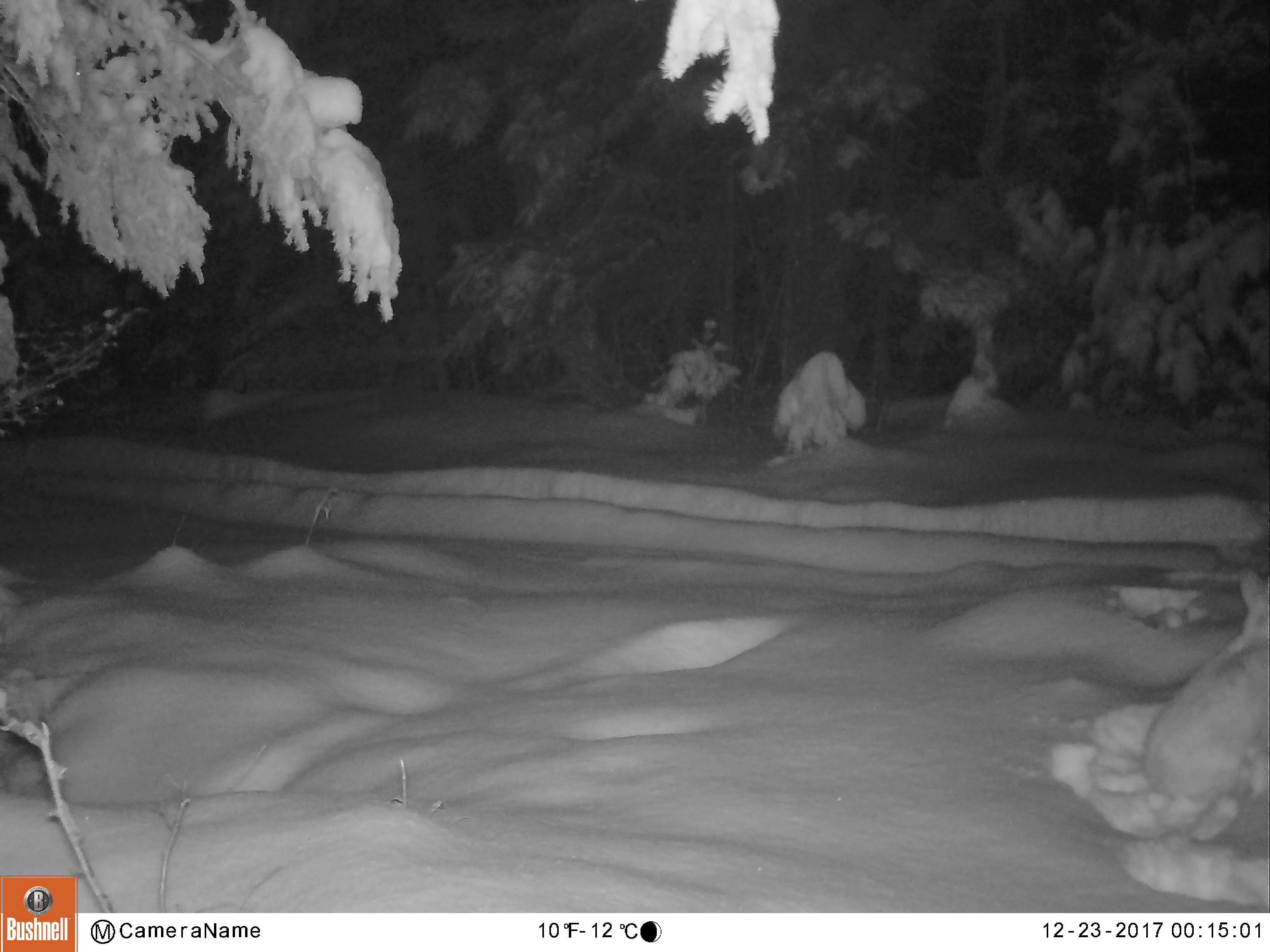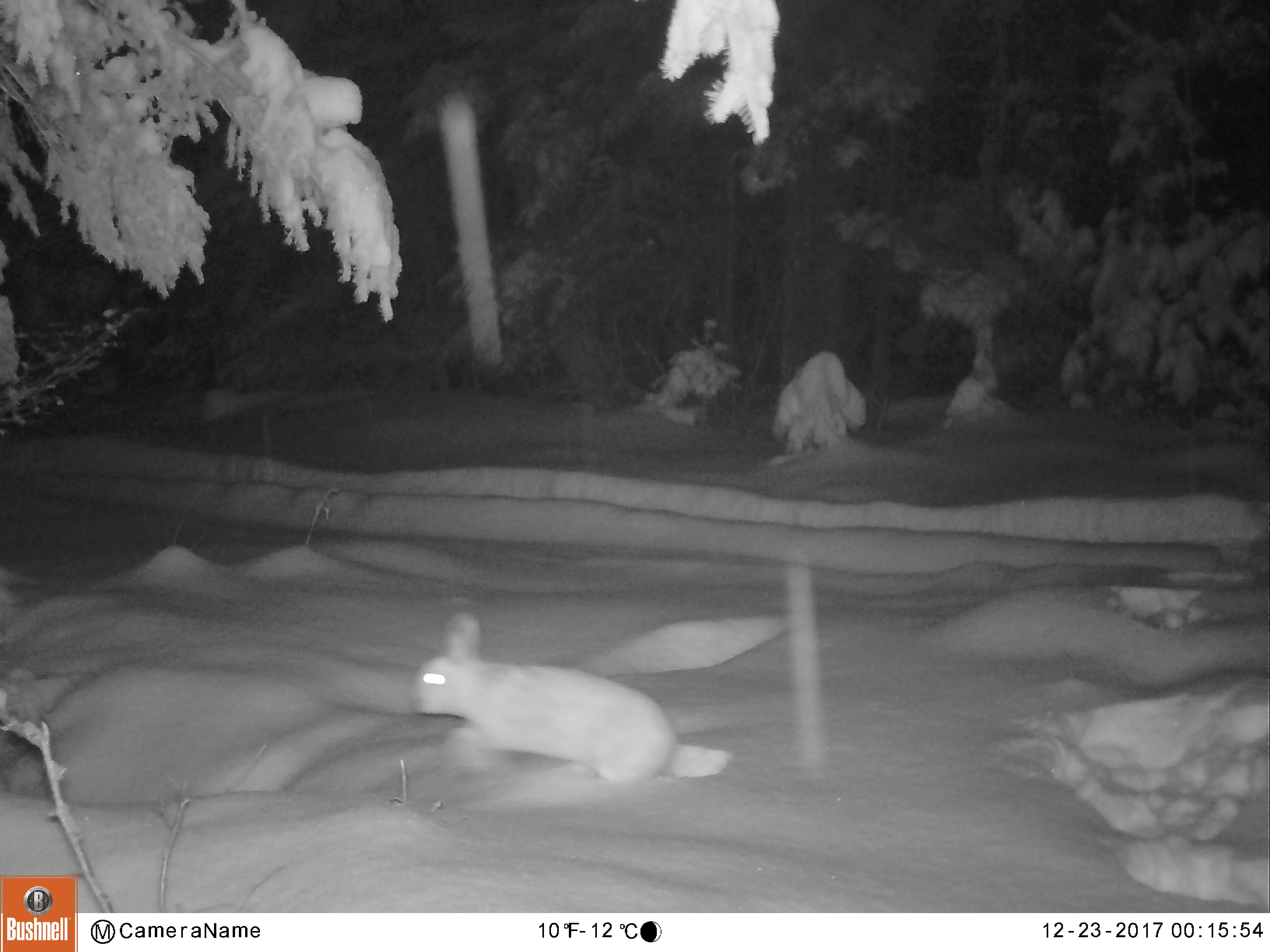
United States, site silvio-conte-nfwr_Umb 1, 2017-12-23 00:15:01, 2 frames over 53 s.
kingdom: Animalia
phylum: Chordata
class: Mammalia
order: Lagomorpha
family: Leporidae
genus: Lepus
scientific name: Lepus americanus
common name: snowshoe hare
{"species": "snowshoe hare (Lepus americanus)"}